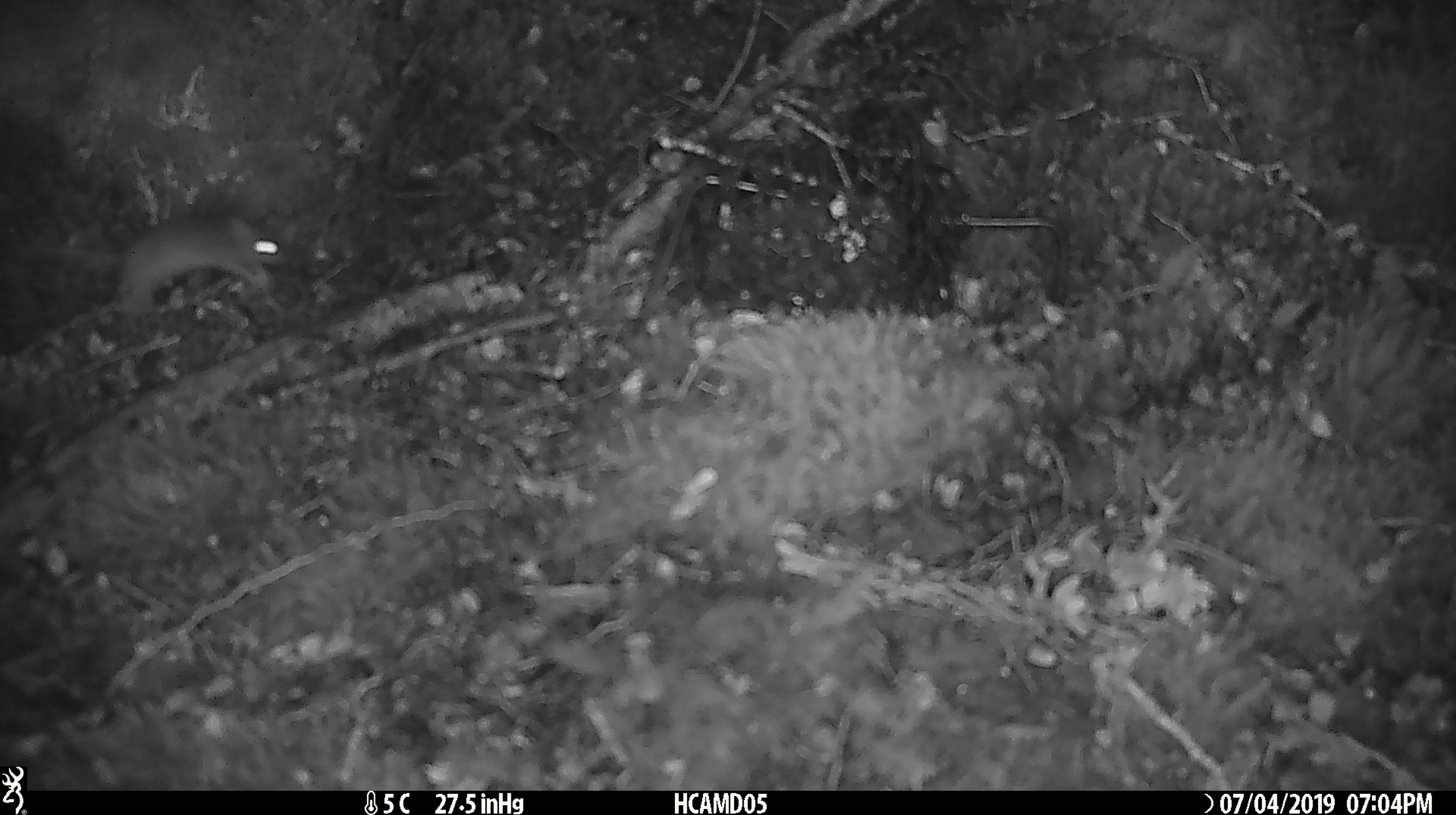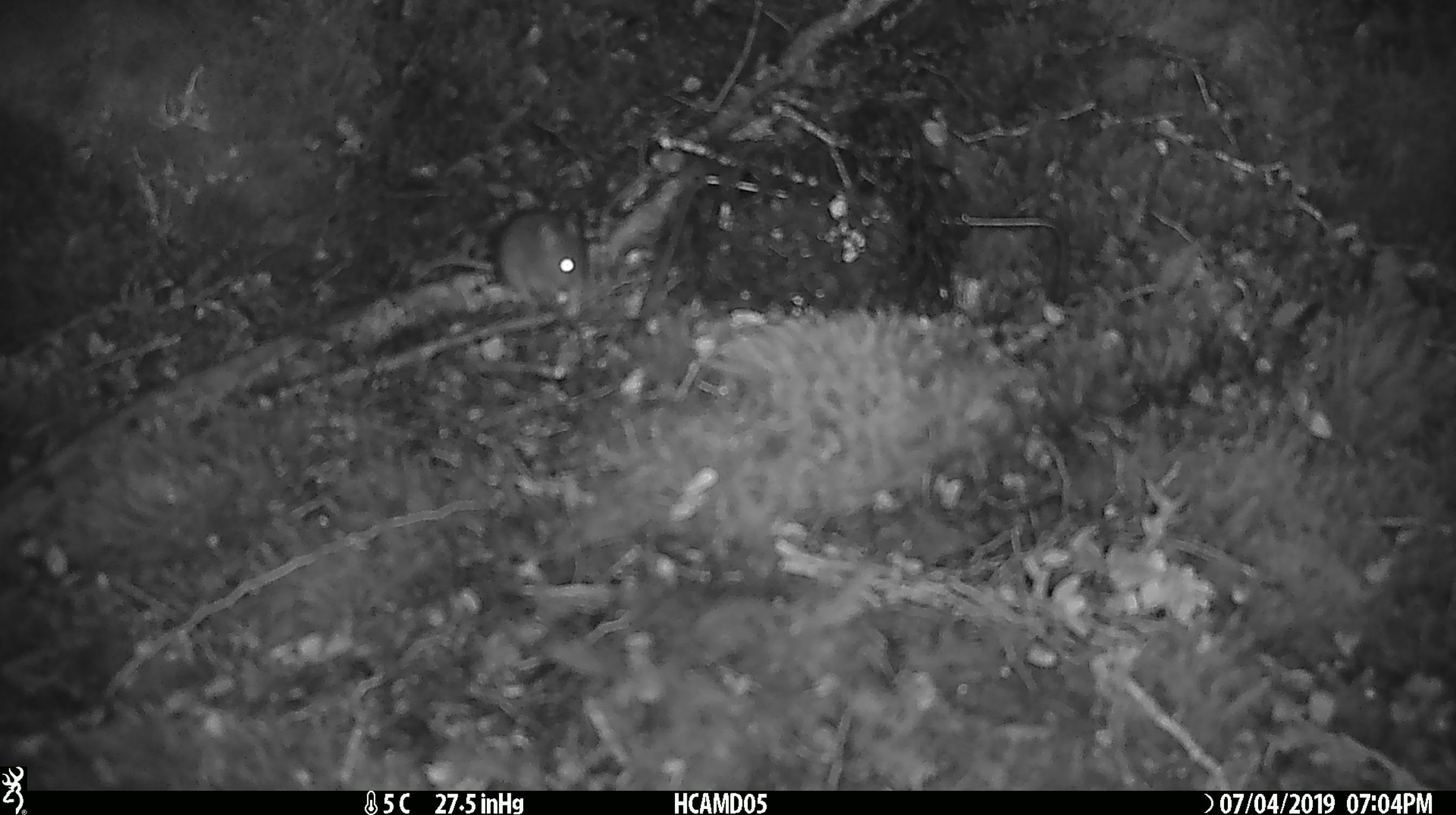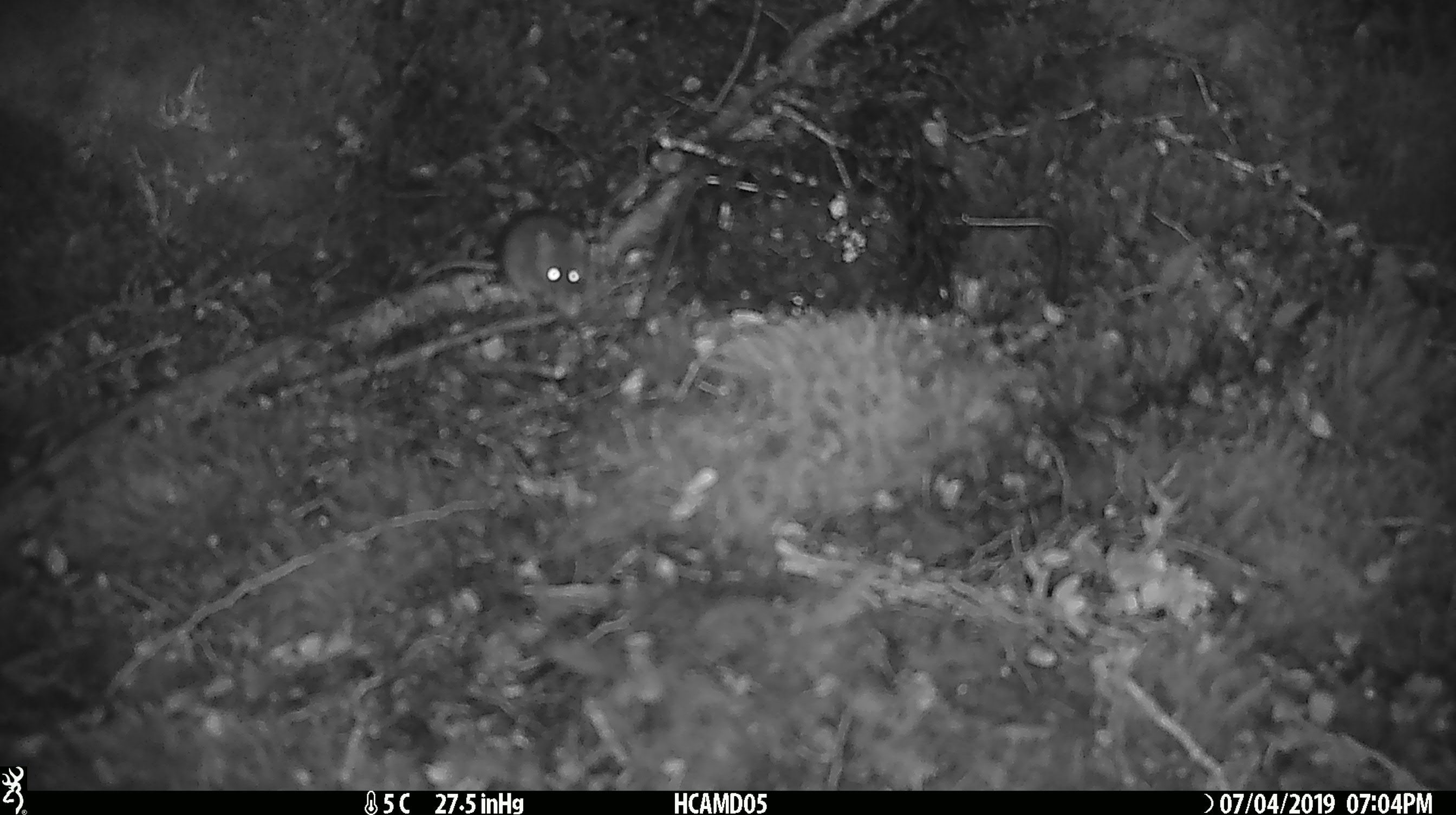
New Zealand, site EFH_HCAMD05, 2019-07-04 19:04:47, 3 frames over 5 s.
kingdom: Animalia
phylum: Chordata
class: Mammalia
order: Rodentia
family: Muridae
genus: Mus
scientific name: Mus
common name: mouse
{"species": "mouse (Mus)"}